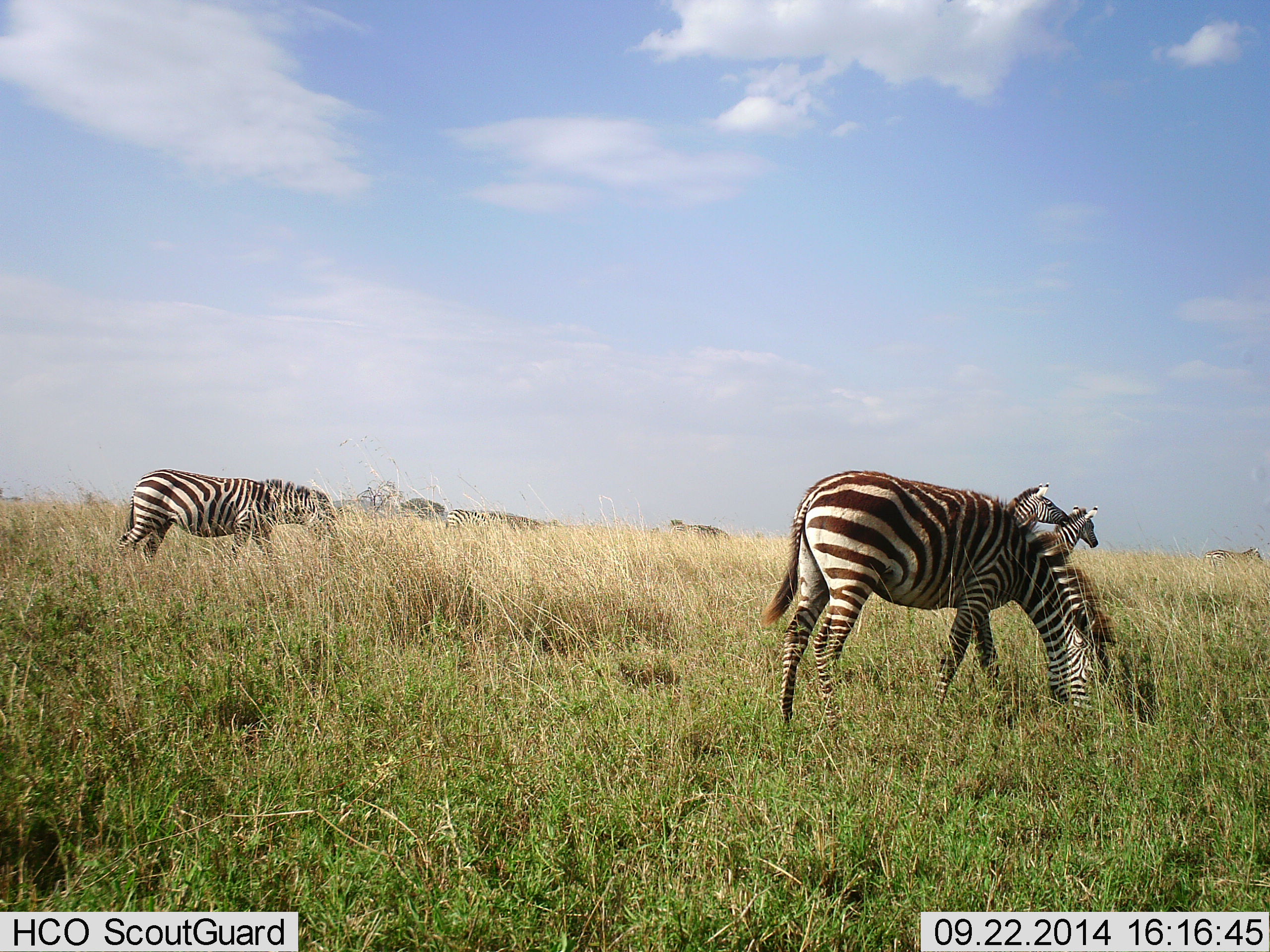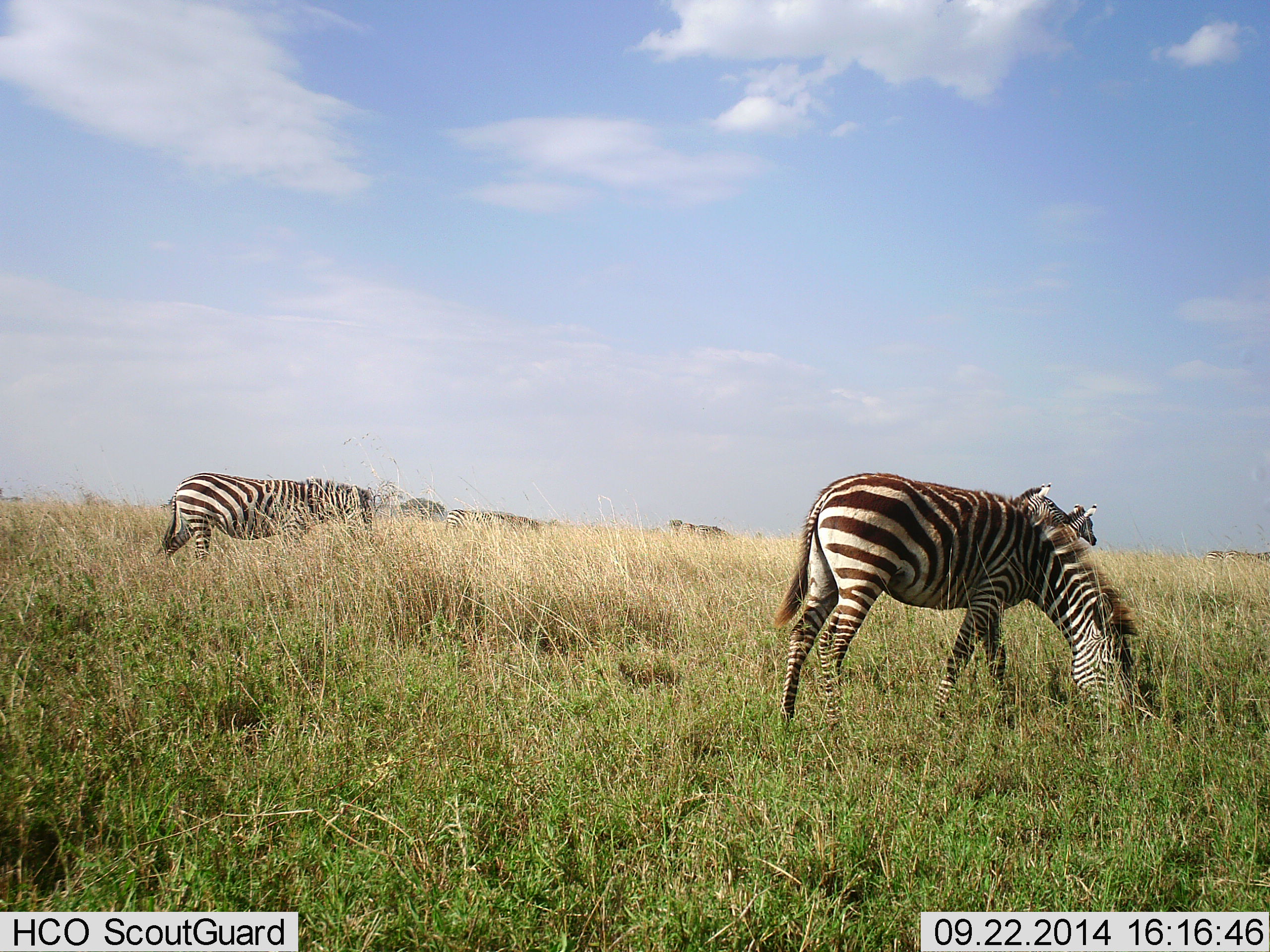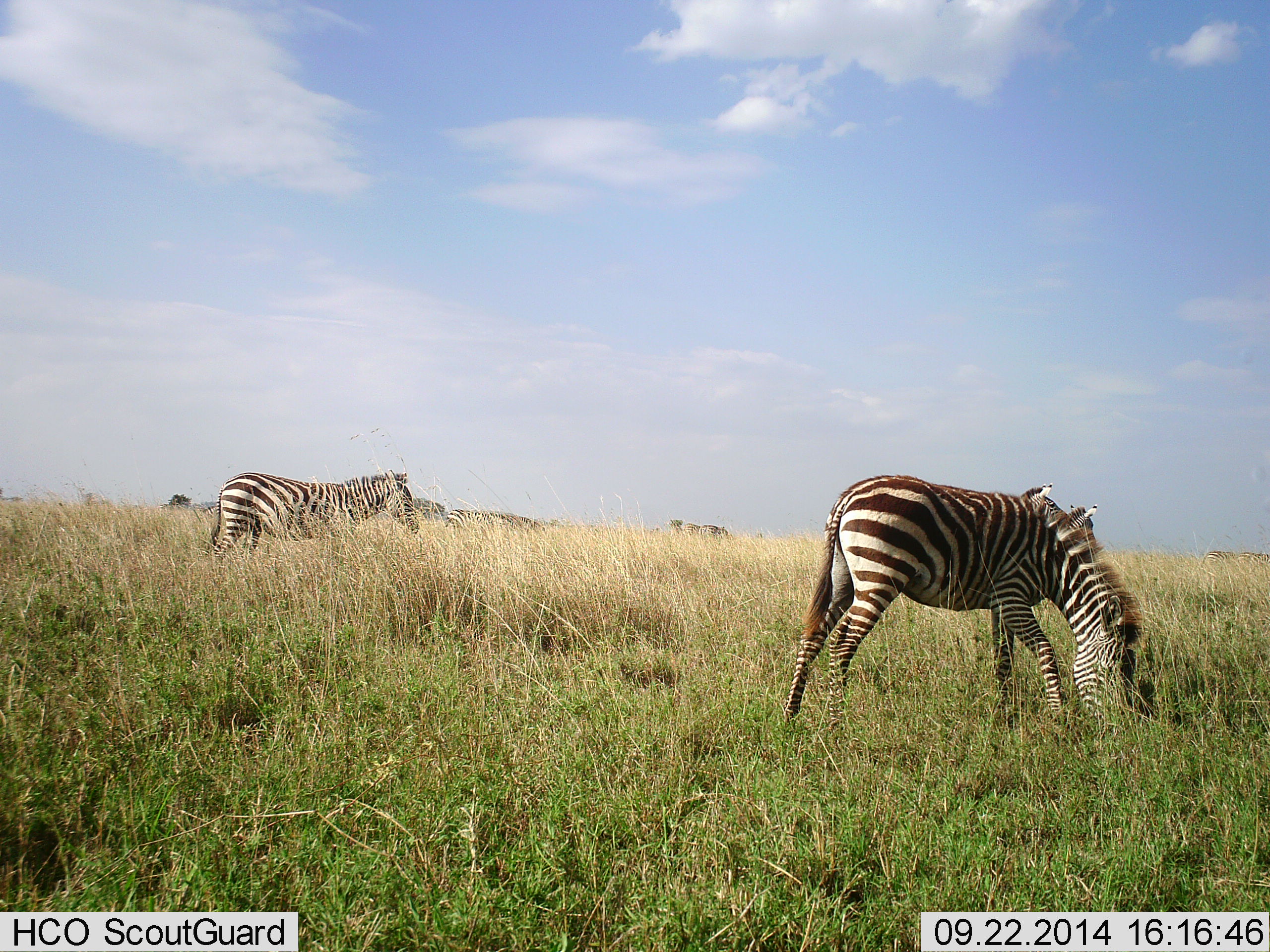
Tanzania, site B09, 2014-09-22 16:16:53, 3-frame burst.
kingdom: Animalia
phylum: Chordata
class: Mammalia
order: Perissodactyla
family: Equidae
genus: Equus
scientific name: Equus quagga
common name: plains zebra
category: zebra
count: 7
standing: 90%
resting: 10%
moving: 50%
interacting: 10%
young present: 0%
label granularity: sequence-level